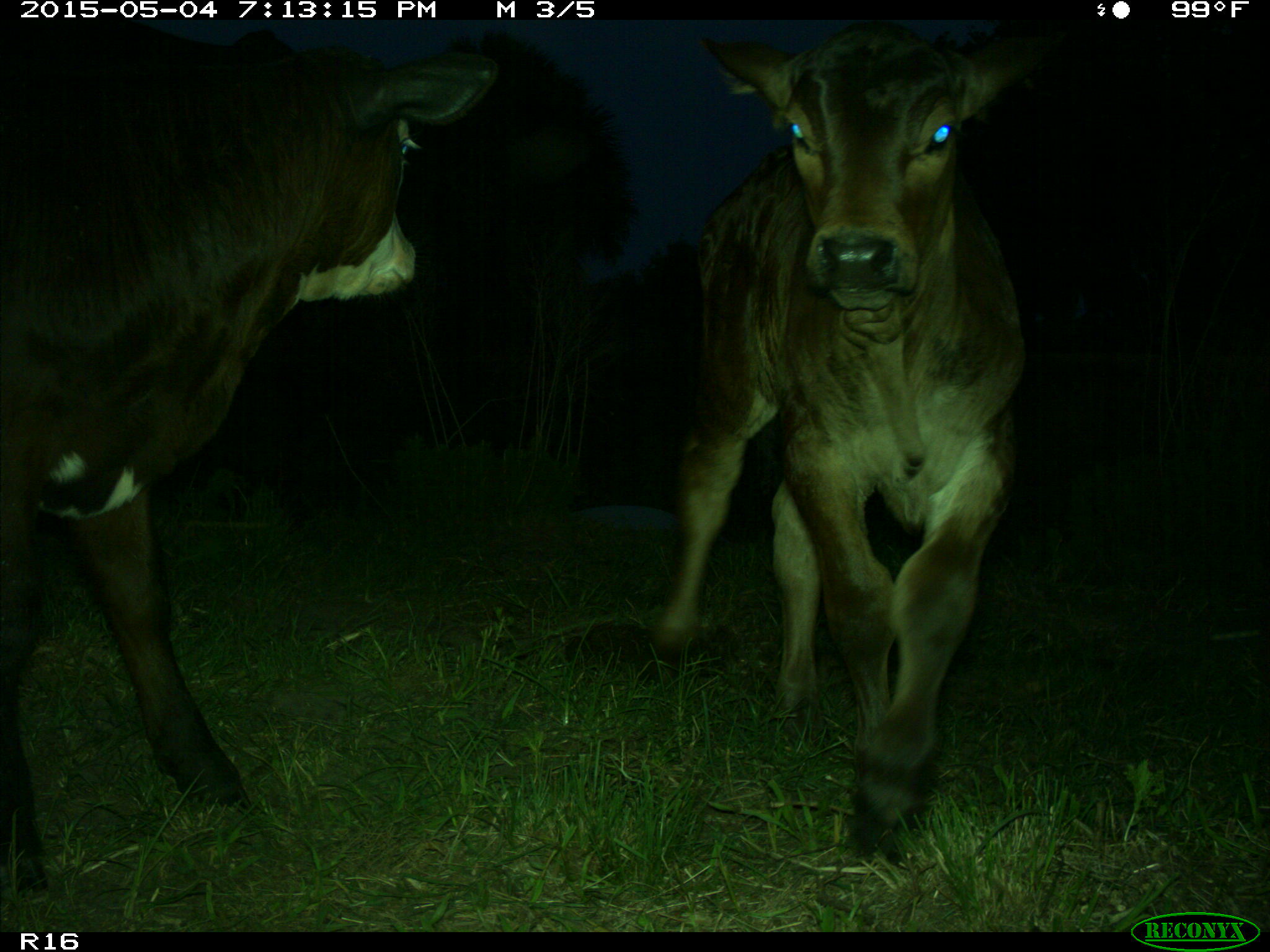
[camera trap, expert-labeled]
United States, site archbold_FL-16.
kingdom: Animalia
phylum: Chordata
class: Mammalia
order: Artiodactyla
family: Bovidae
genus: Bos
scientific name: Bos taurus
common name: domestic cow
Bos taurus (domestic cow).